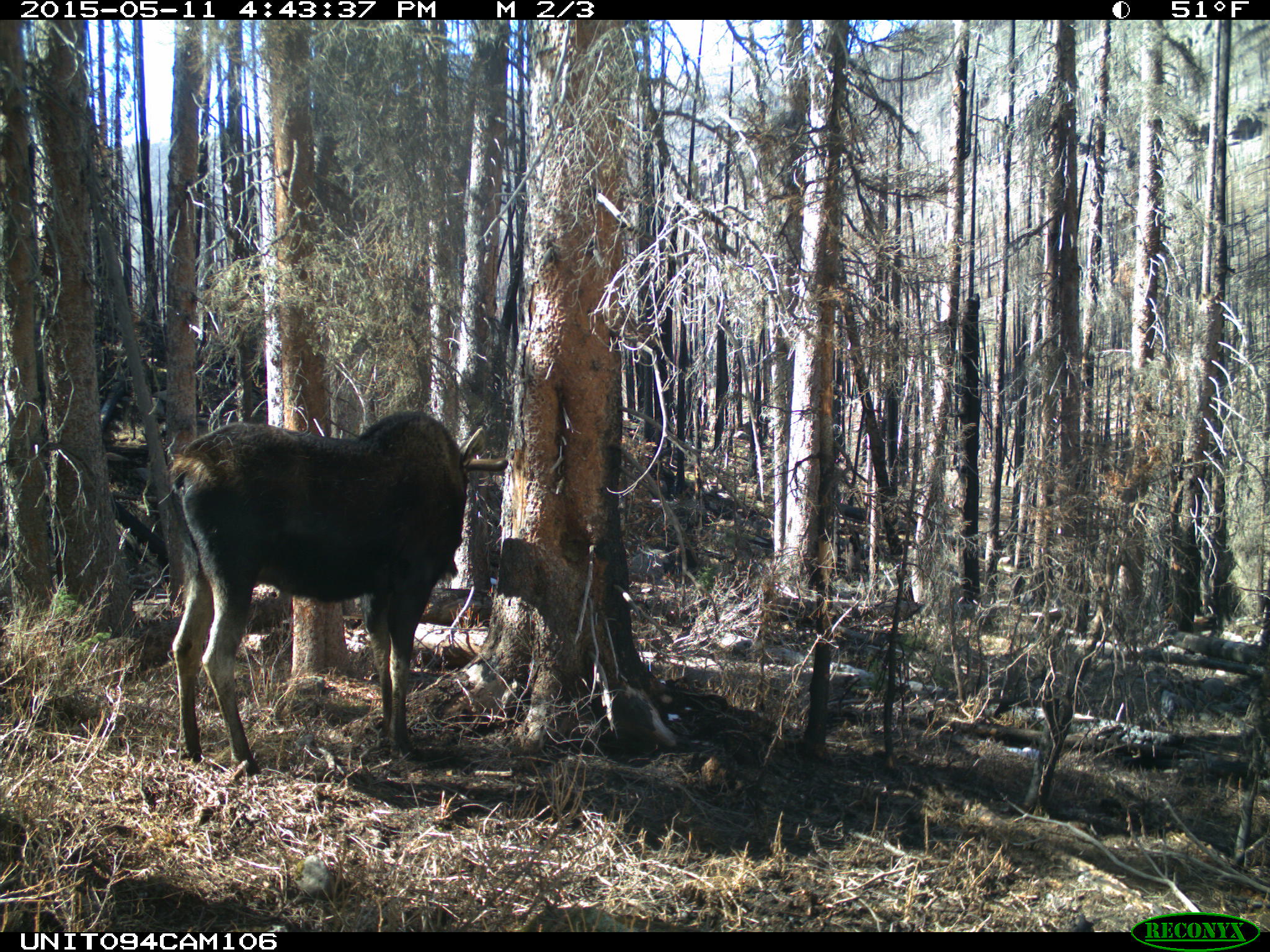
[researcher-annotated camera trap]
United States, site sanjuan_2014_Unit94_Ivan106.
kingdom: Animalia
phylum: Chordata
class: Mammalia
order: Artiodactyla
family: Cervidae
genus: Alces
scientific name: Alces alces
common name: moose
Alces alces (moose).